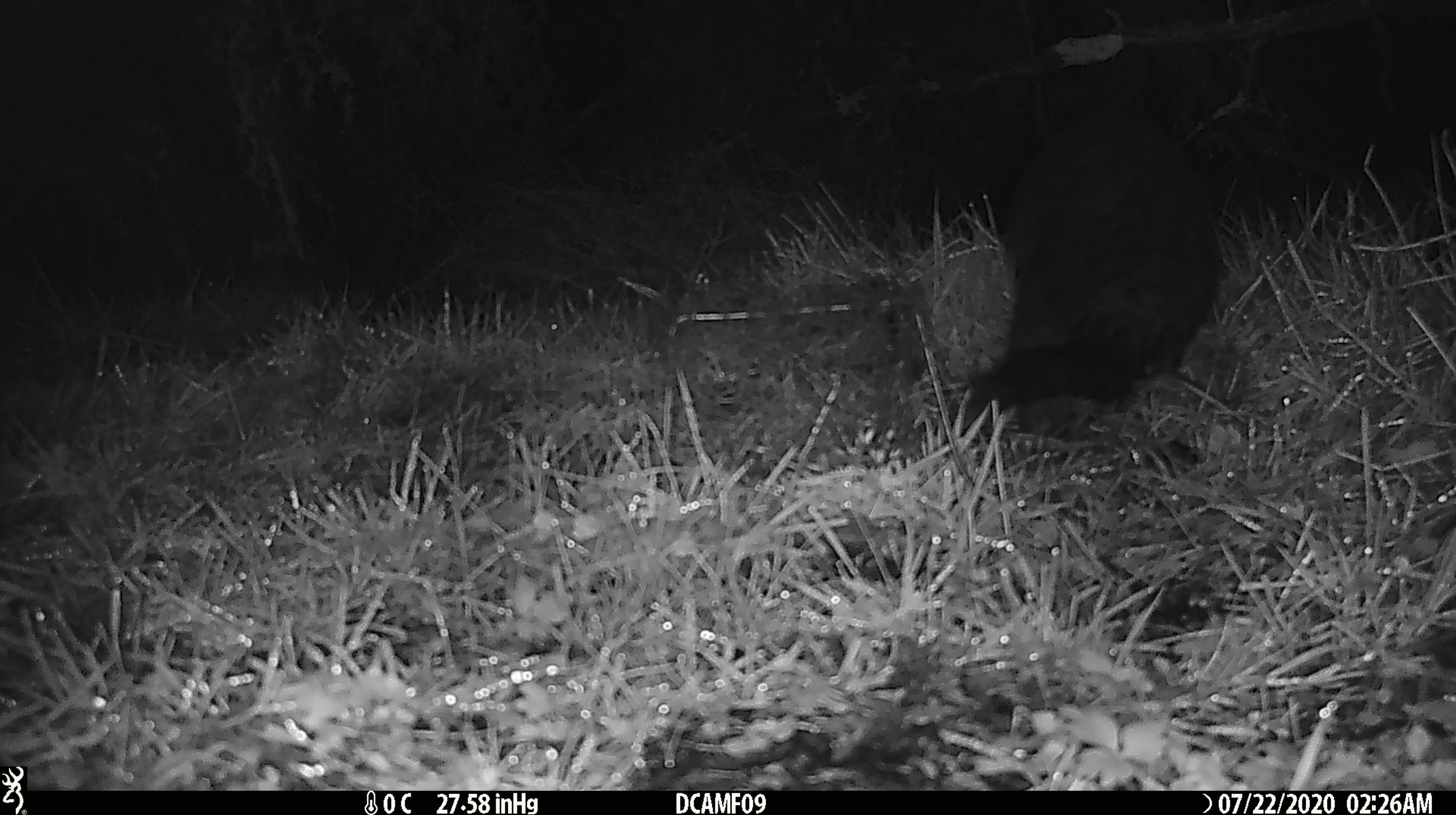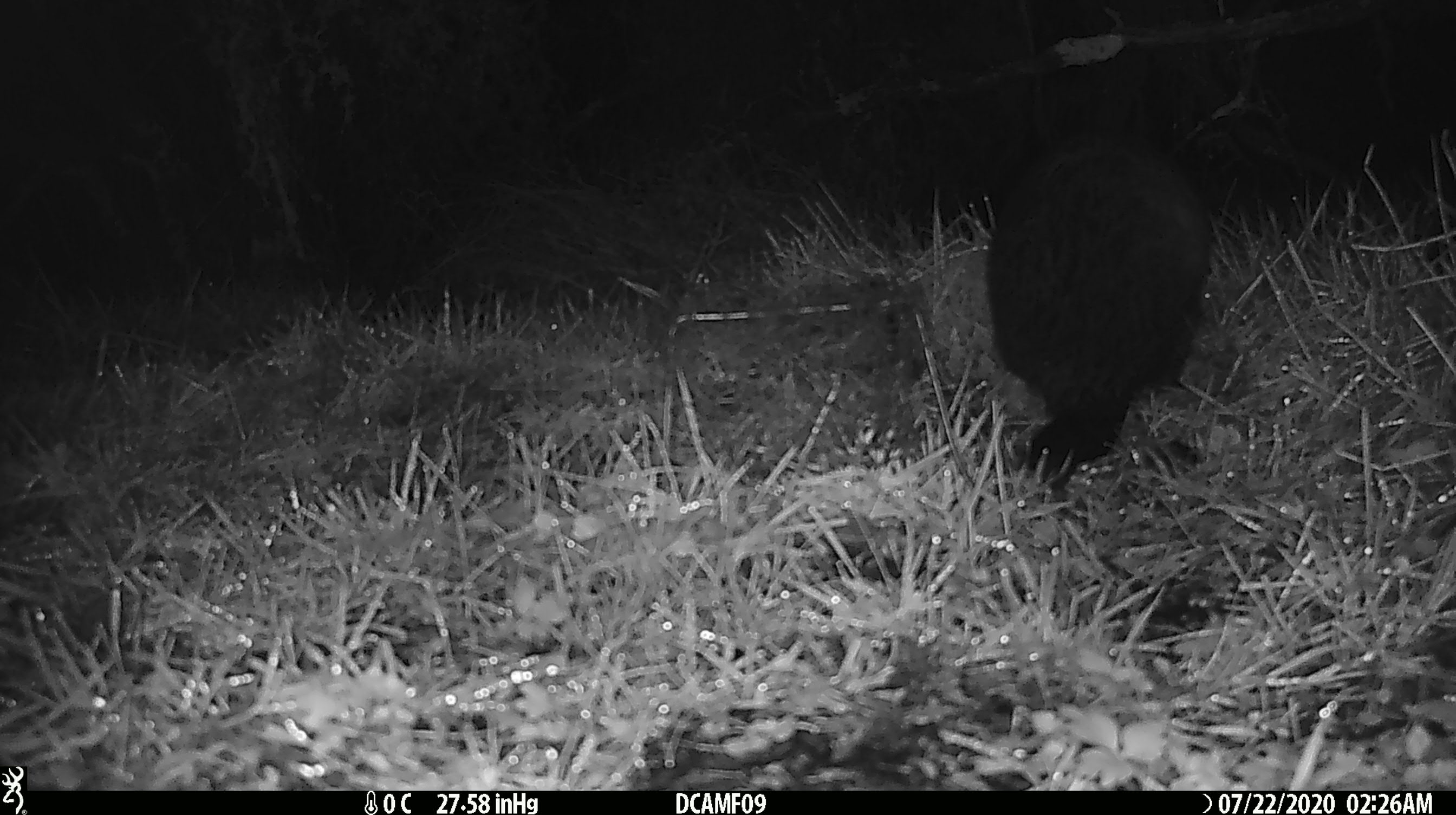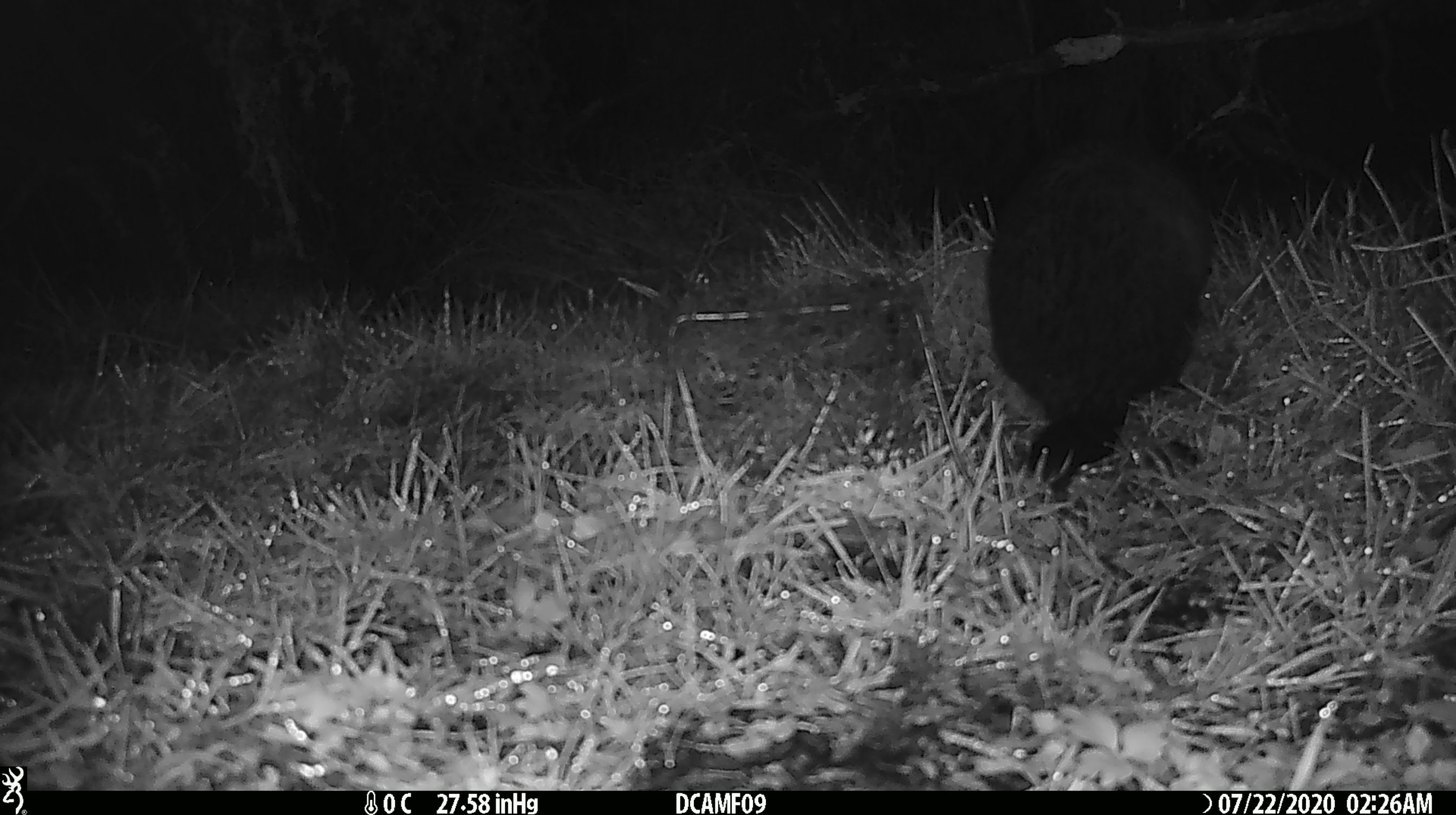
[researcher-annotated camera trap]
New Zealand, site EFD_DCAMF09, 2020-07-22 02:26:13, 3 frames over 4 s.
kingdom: Animalia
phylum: Chordata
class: Mammalia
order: Diprotodontia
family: Phalangeridae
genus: Trichosurus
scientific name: Trichosurus vulpecula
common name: common brushtail possum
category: possum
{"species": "possum (common brushtail possum) (Trichosurus vulpecula)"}